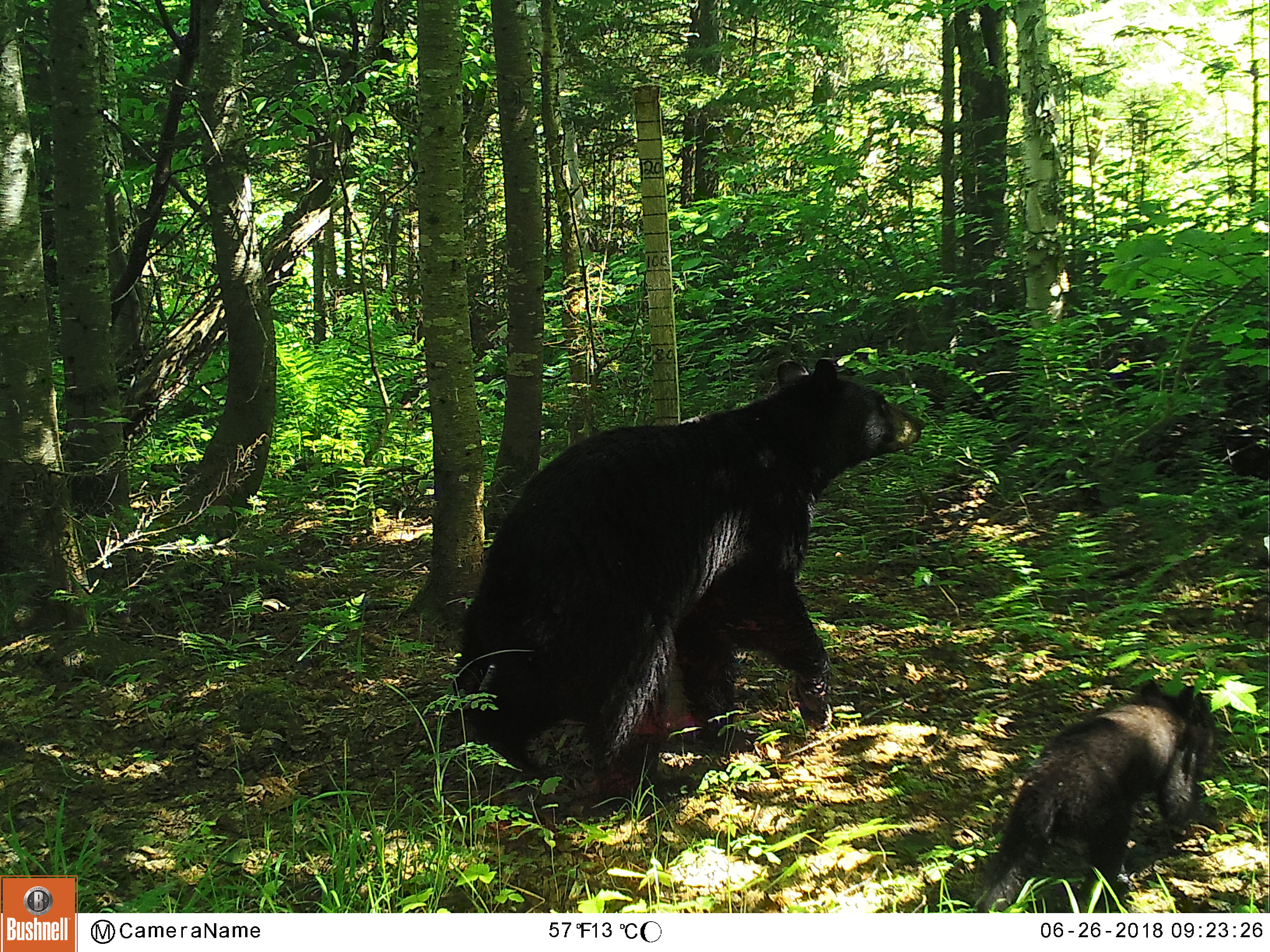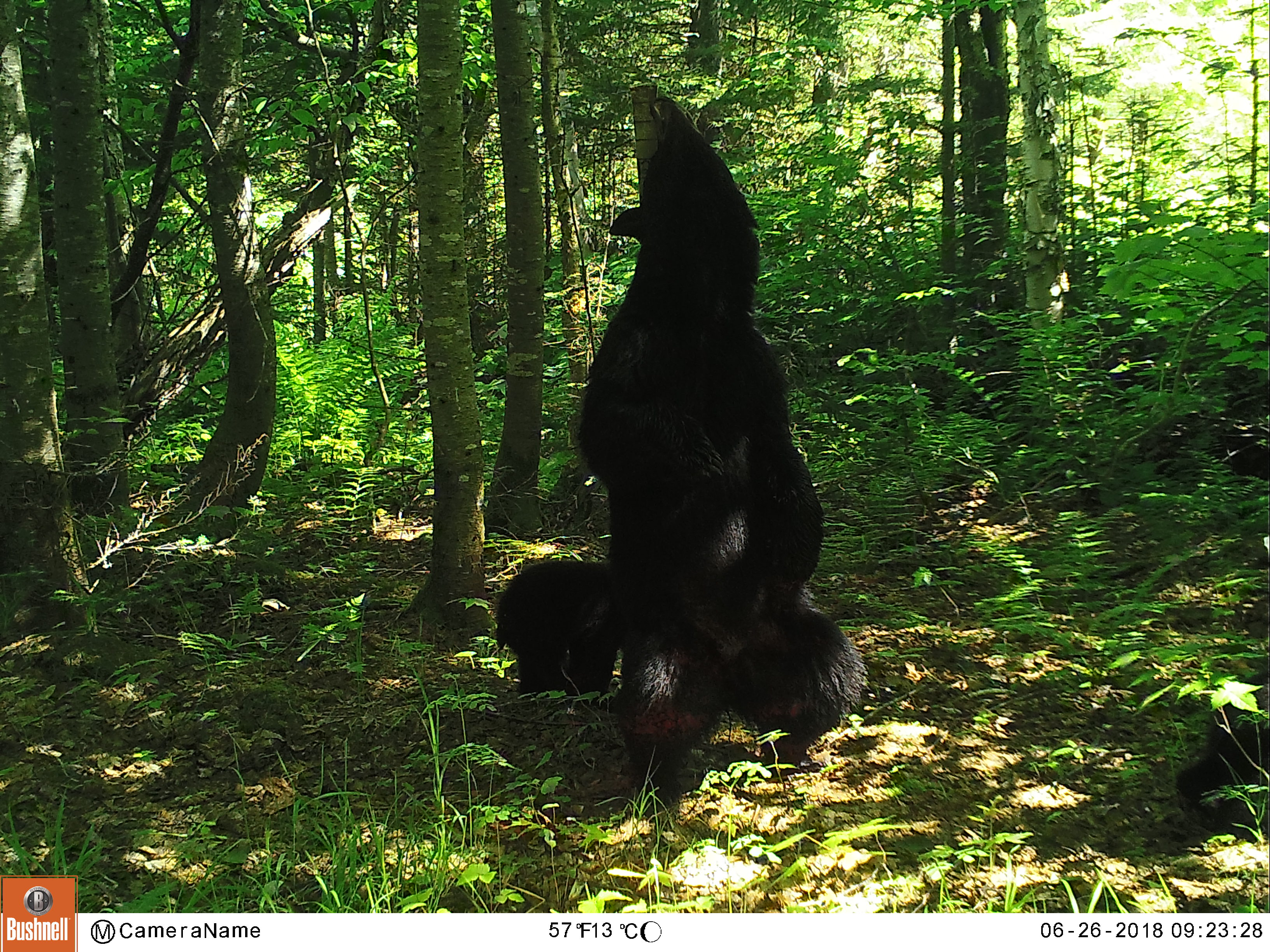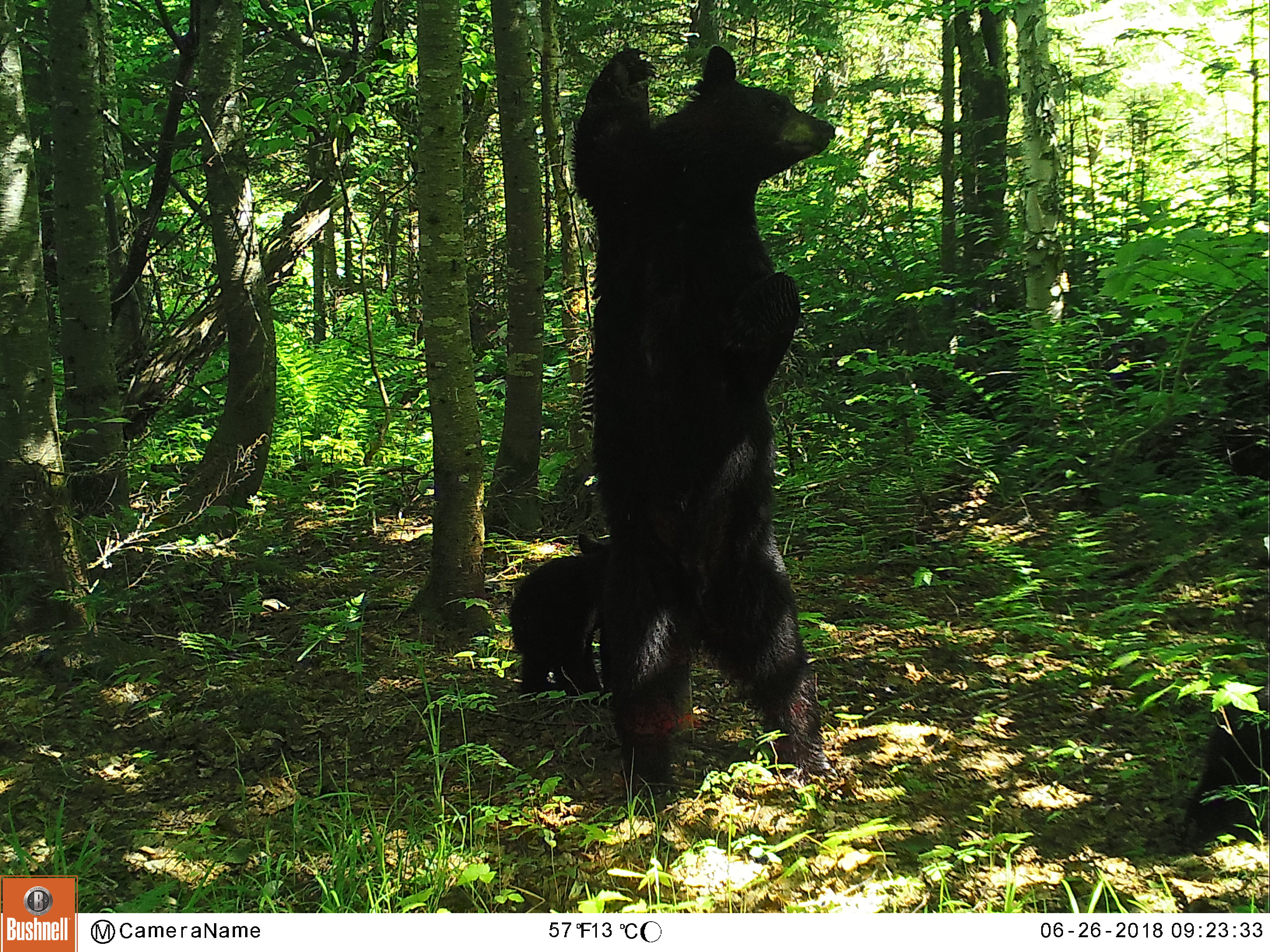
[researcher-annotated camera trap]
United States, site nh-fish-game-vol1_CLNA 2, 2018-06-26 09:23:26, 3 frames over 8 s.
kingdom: Animalia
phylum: Chordata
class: Mammalia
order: Carnivora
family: Ursidae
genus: Ursus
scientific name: Ursus americanus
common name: black bear